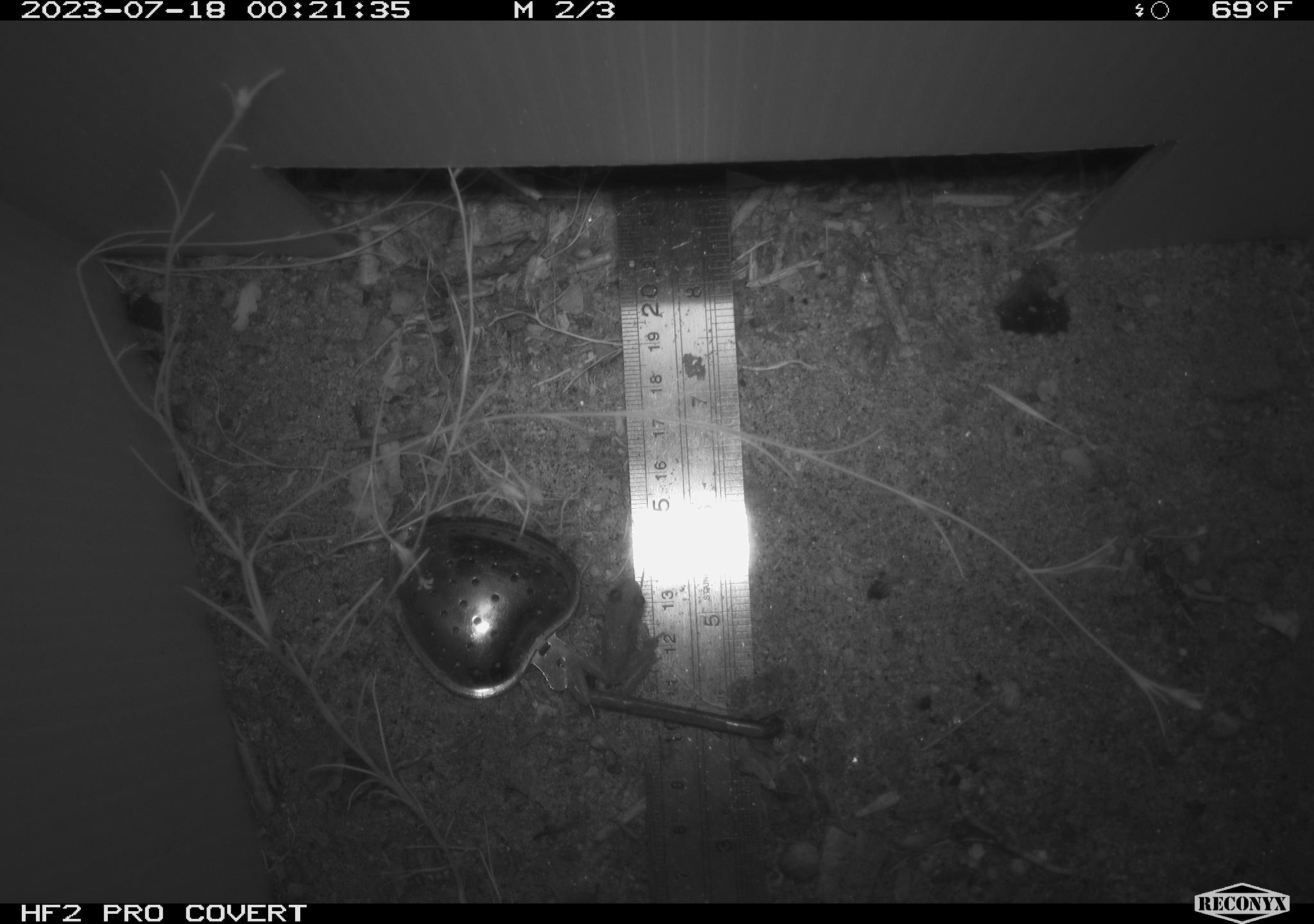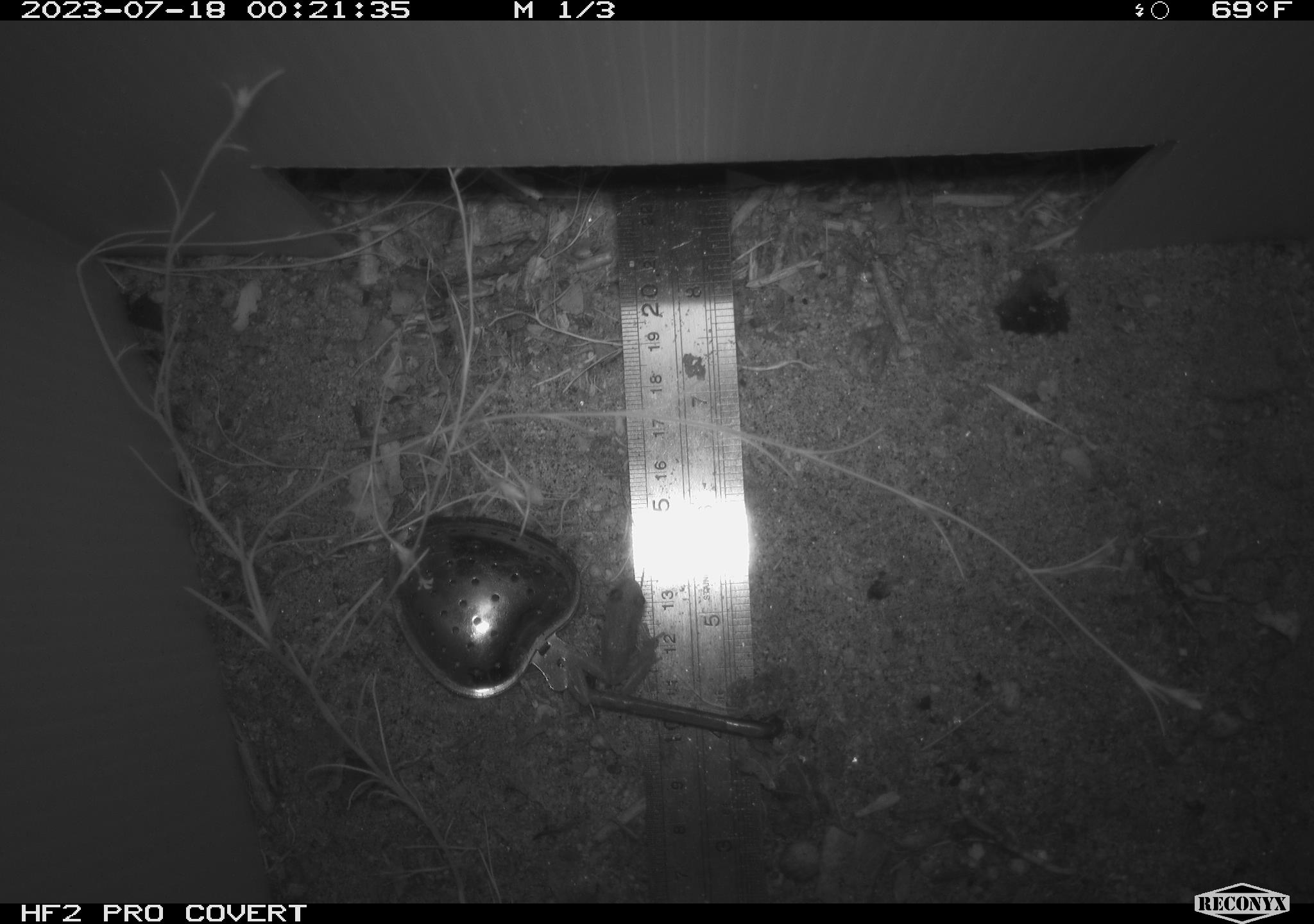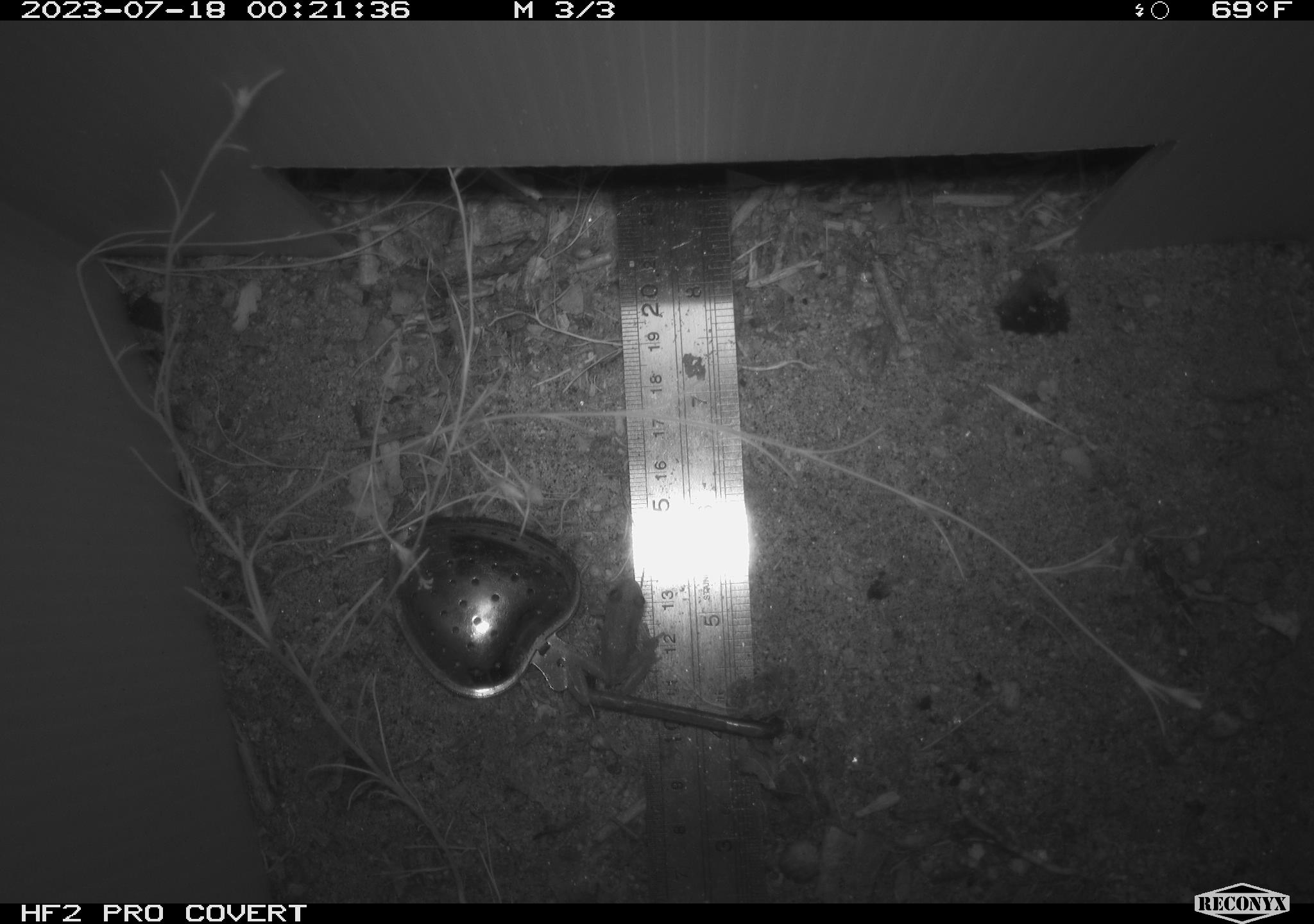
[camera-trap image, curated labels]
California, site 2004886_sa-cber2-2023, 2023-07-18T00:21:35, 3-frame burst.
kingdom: Animalia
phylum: Chordata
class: Amphibia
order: Anura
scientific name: Anura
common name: frogs